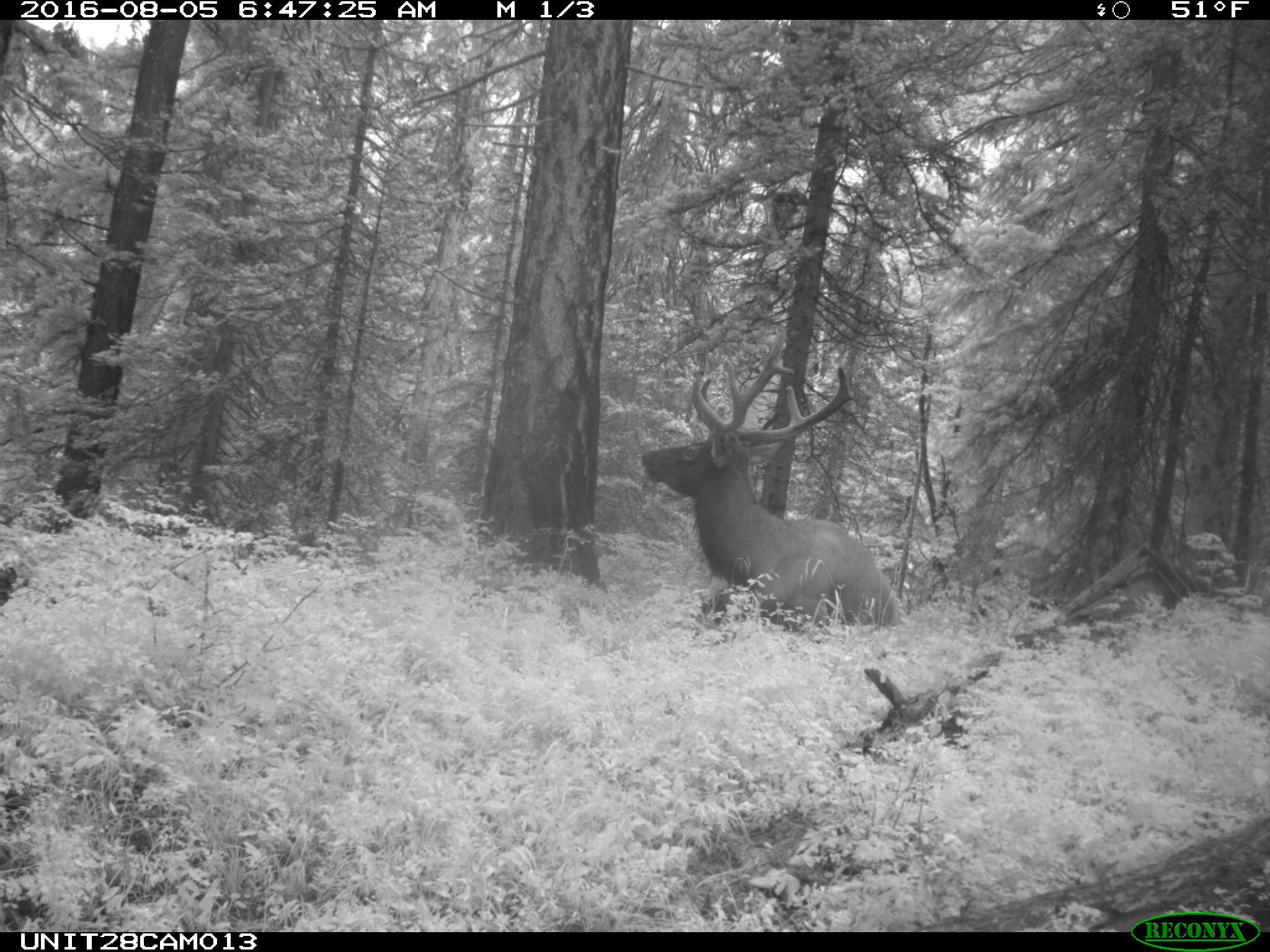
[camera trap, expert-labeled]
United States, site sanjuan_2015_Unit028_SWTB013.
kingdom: Animalia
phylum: Chordata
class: Mammalia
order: Artiodactyla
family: Cervidae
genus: Cervus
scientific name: Cervus elaphus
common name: red deer